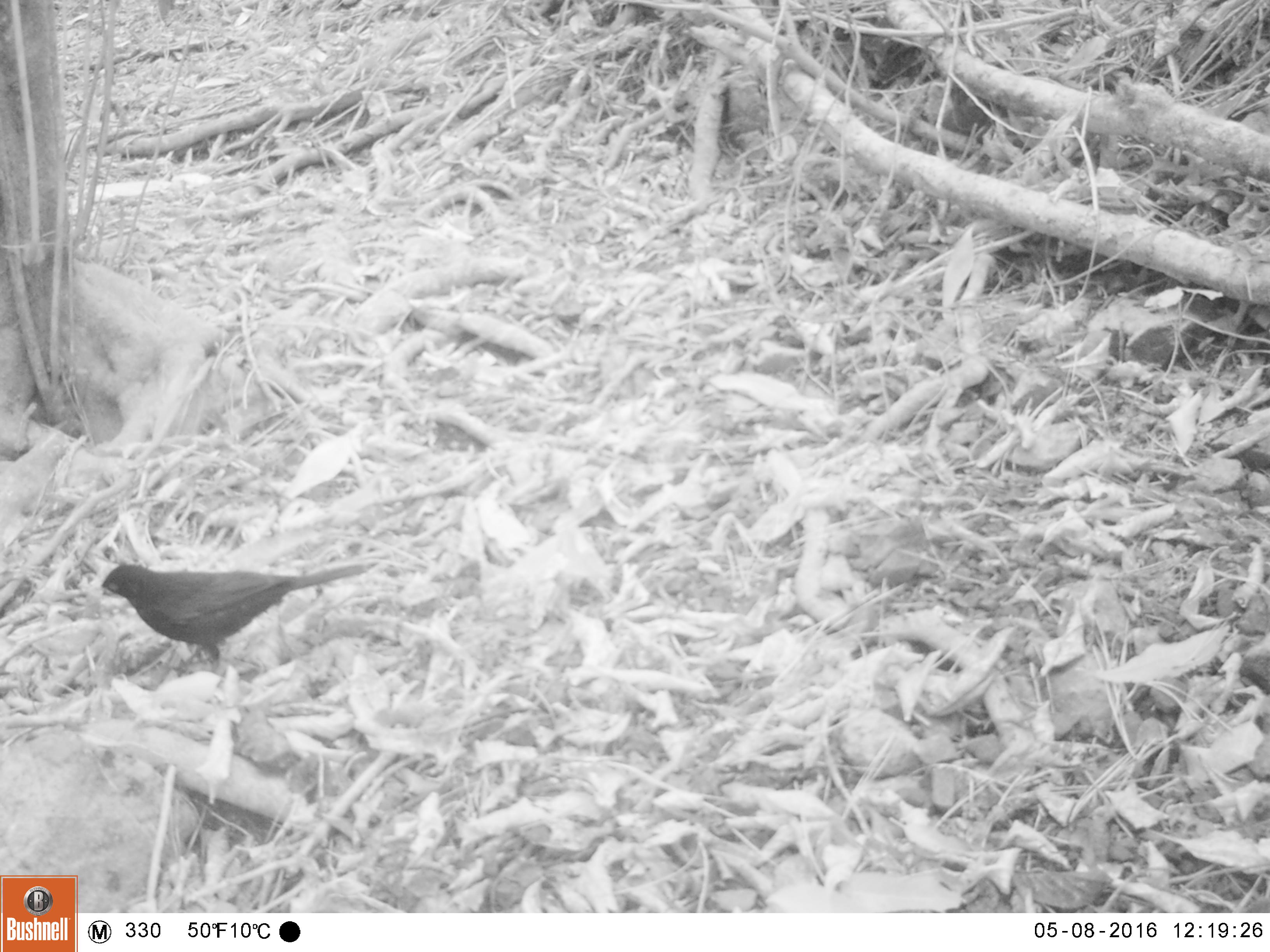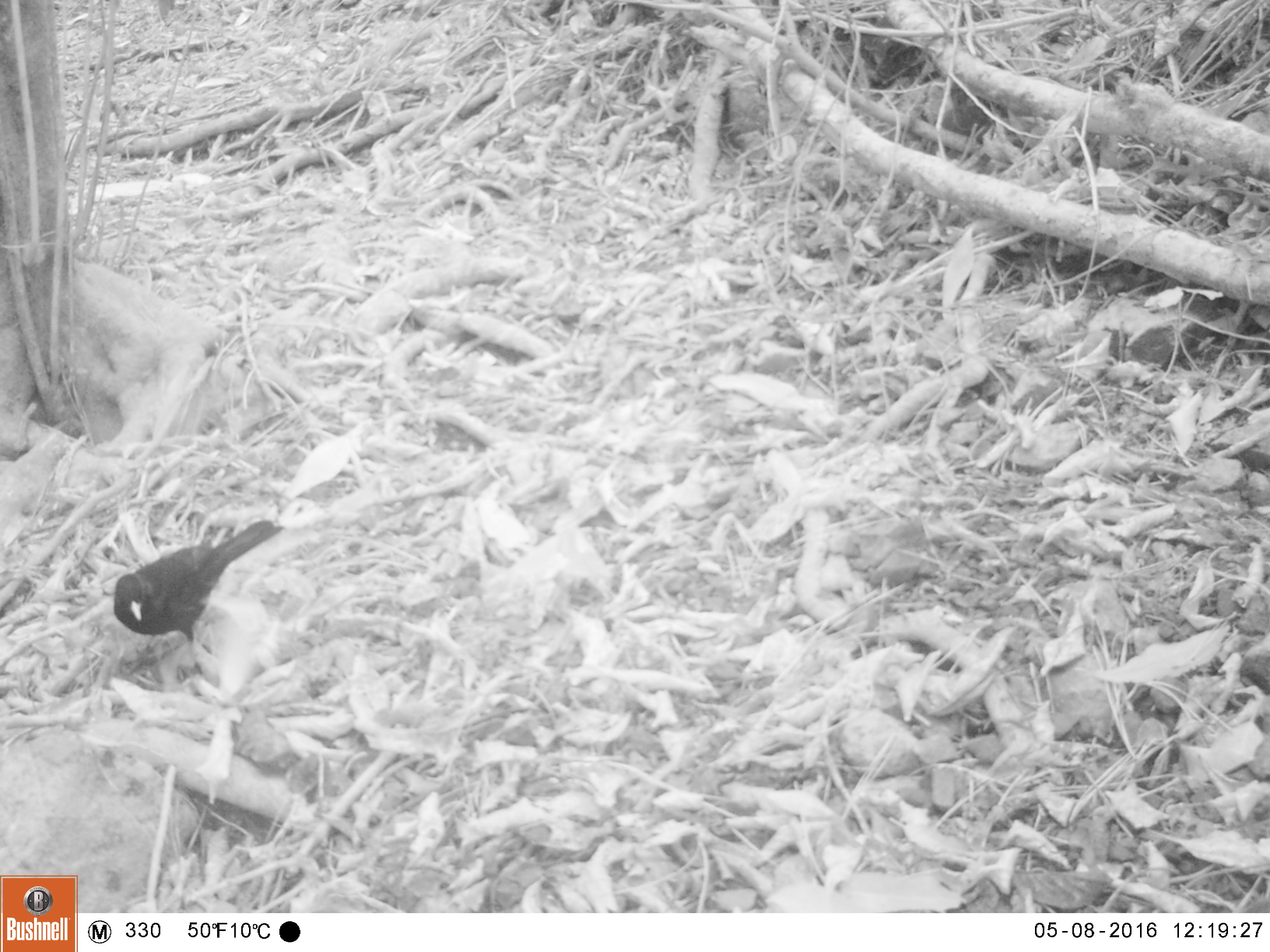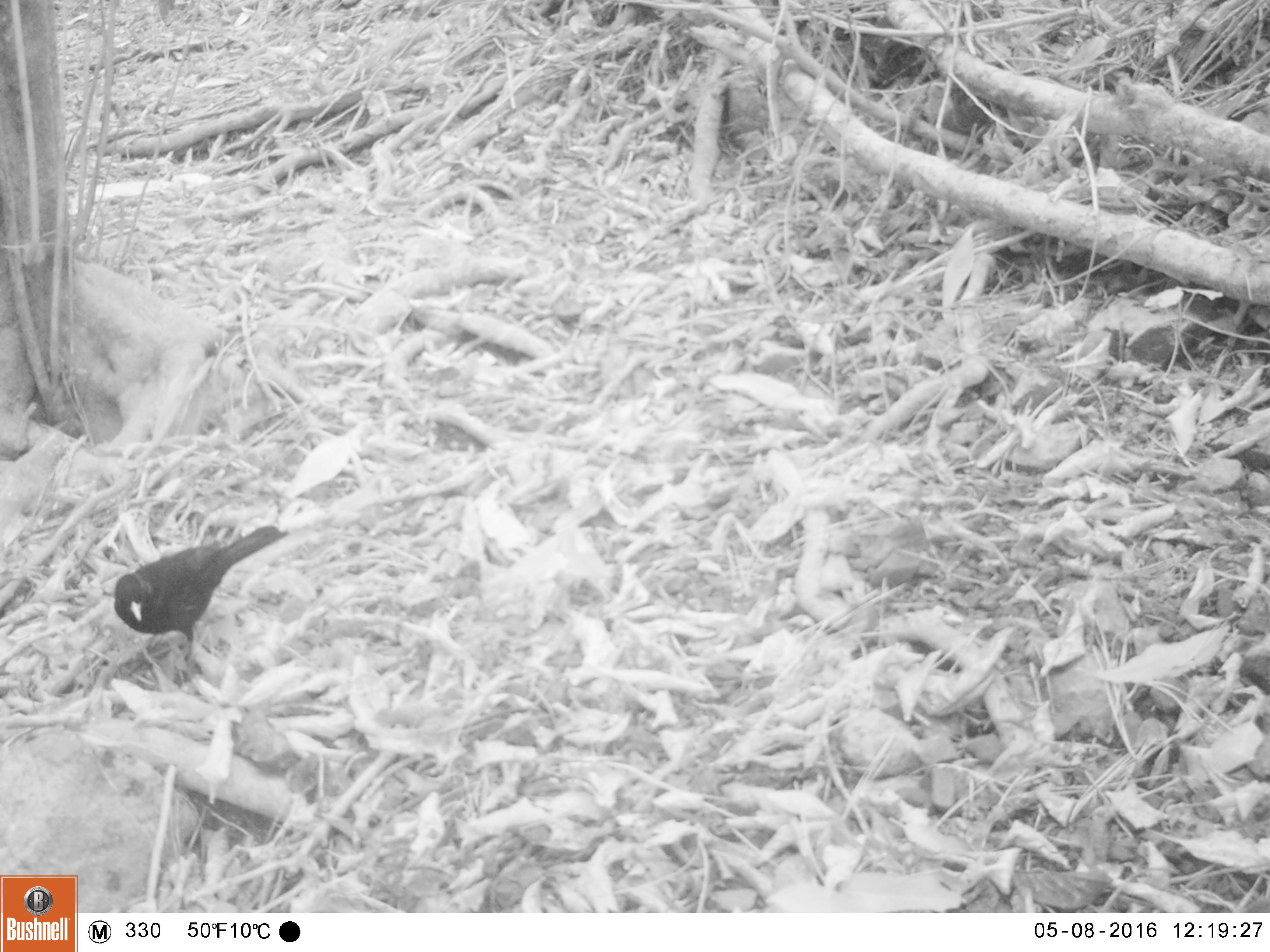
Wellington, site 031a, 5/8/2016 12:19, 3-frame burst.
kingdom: Animalia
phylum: Chordata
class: Aves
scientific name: Aves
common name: bird